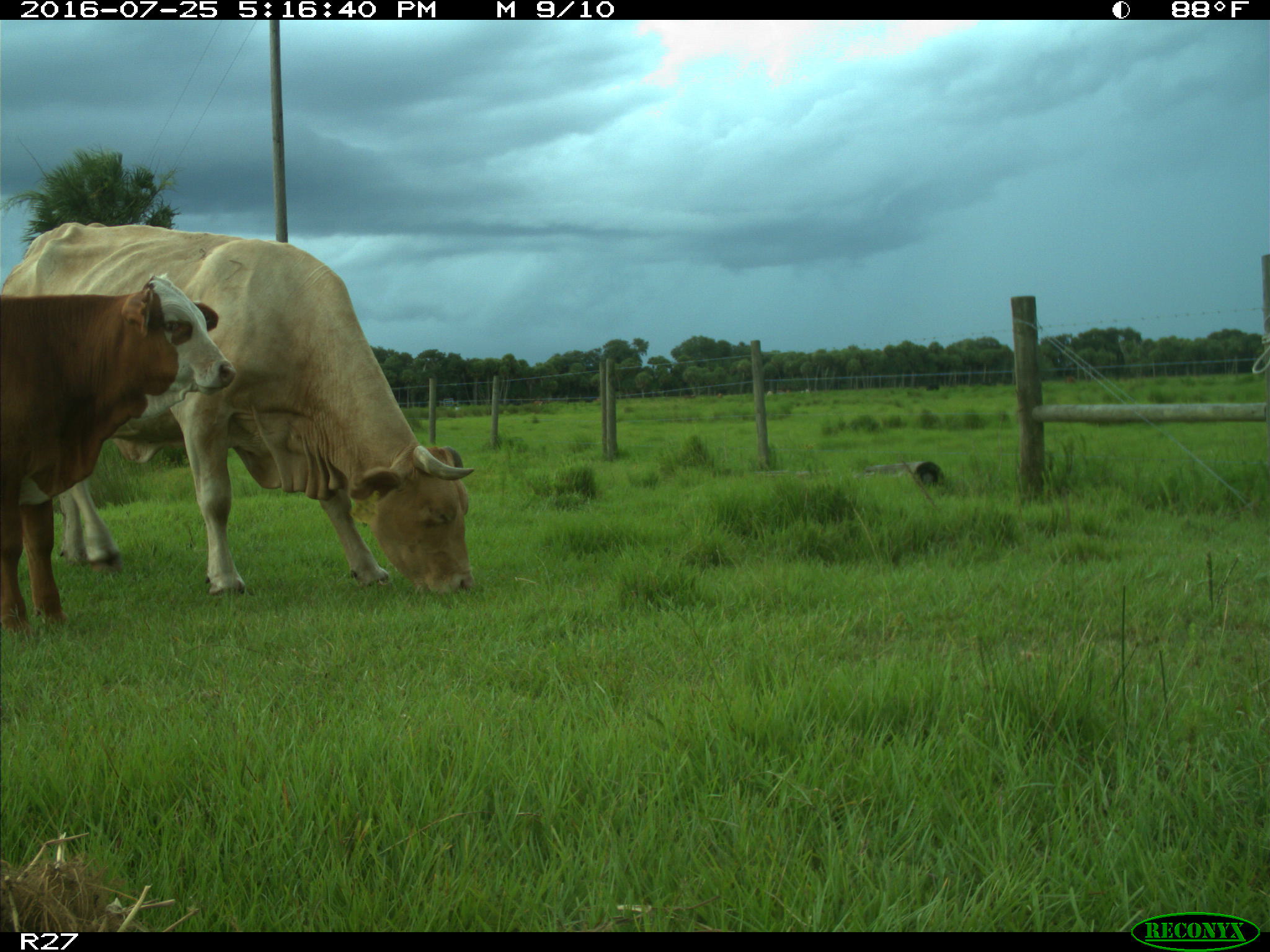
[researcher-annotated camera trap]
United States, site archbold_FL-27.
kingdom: Animalia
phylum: Chordata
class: Mammalia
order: Artiodactyla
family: Bovidae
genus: Bos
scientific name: Bos taurus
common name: domestic cow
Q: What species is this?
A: Bos taurus (domestic cow).